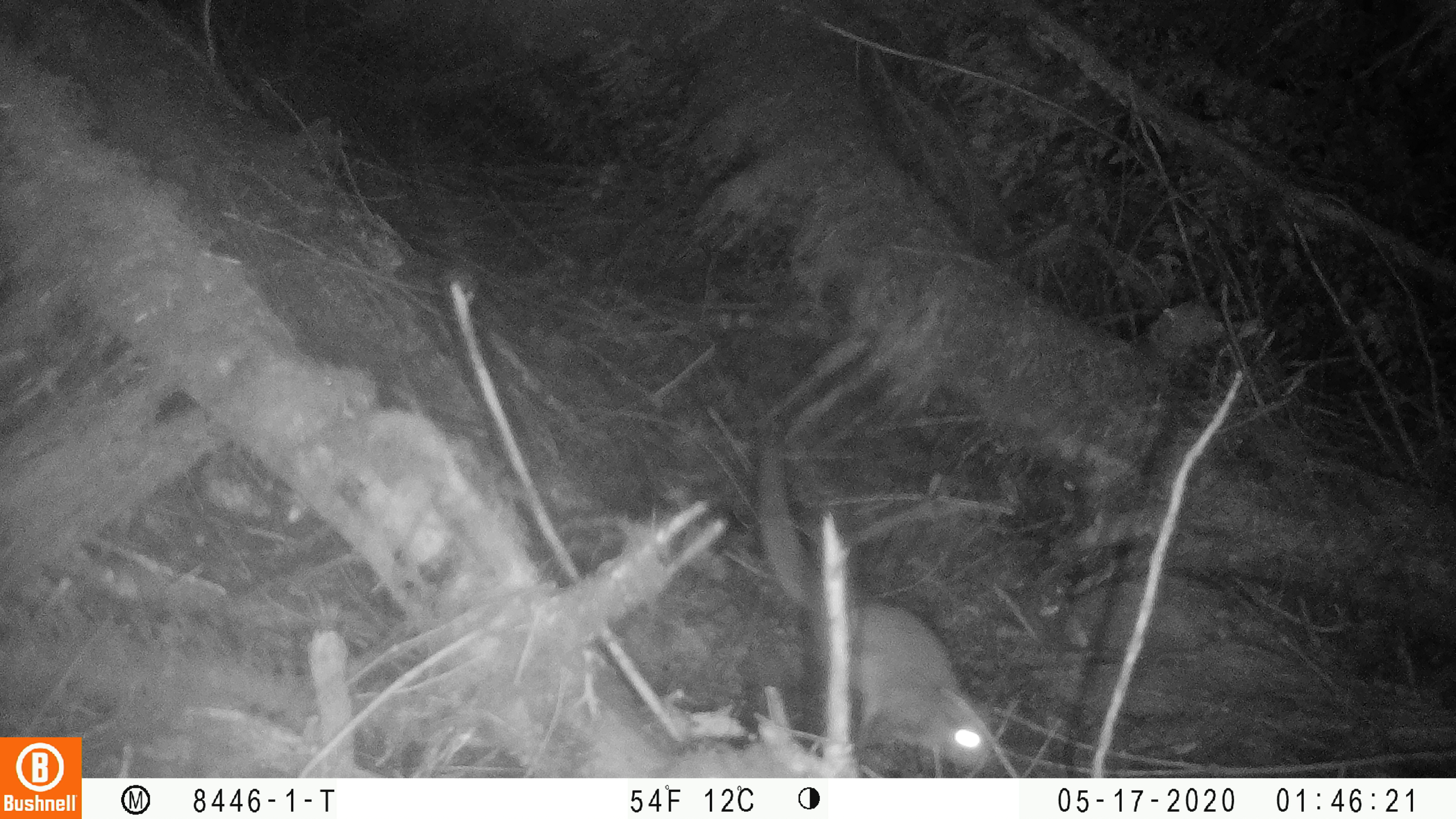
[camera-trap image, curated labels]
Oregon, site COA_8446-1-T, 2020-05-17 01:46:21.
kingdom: Animalia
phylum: Chordata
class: Mammalia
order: Rodentia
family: Sciuridae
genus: Glaucomys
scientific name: Glaucomys oregonensis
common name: humboldt's flying squirrel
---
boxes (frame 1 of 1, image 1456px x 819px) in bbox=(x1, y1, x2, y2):
humboldt's flying squirrel: bbox=(739, 418, 1000, 773)